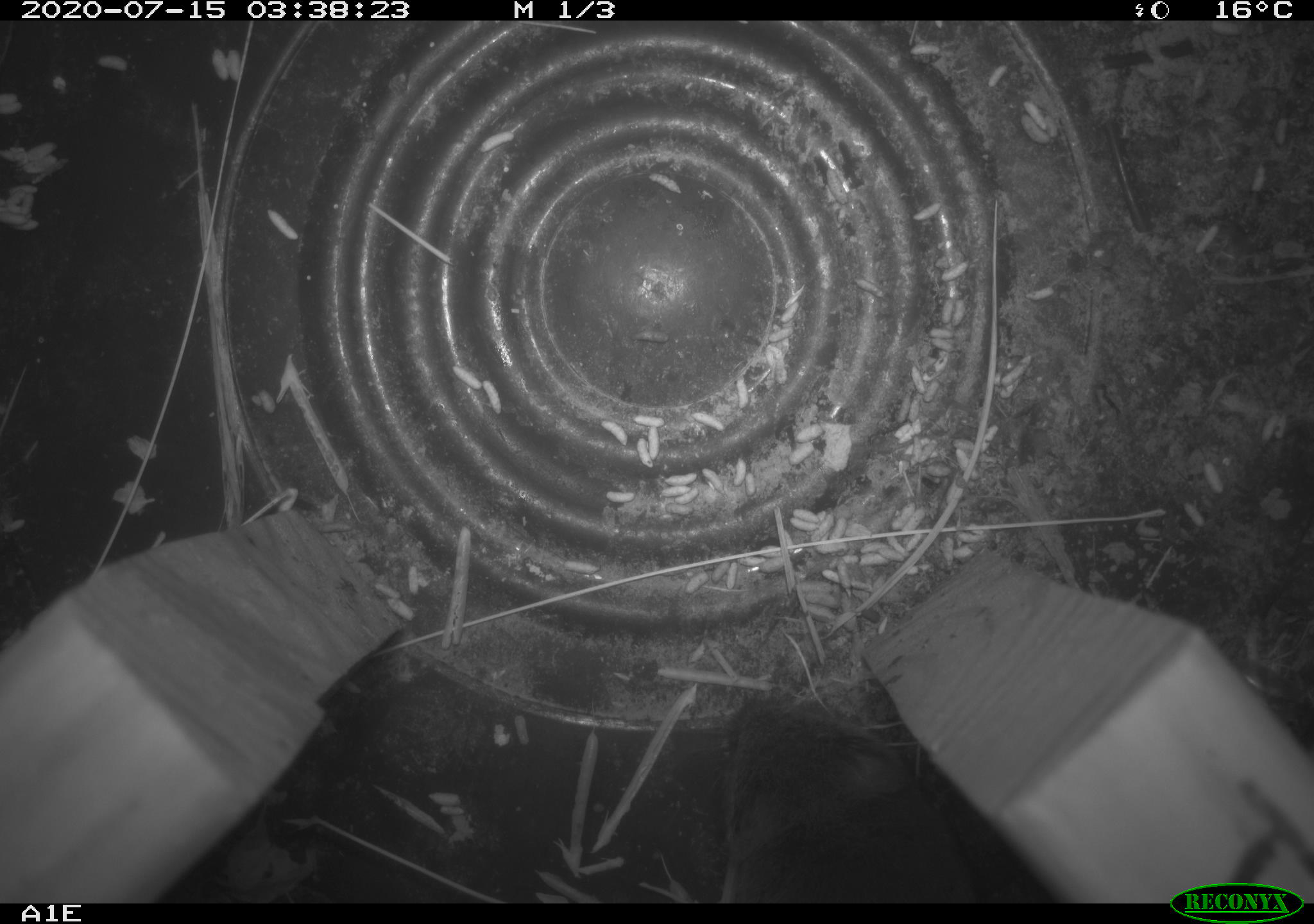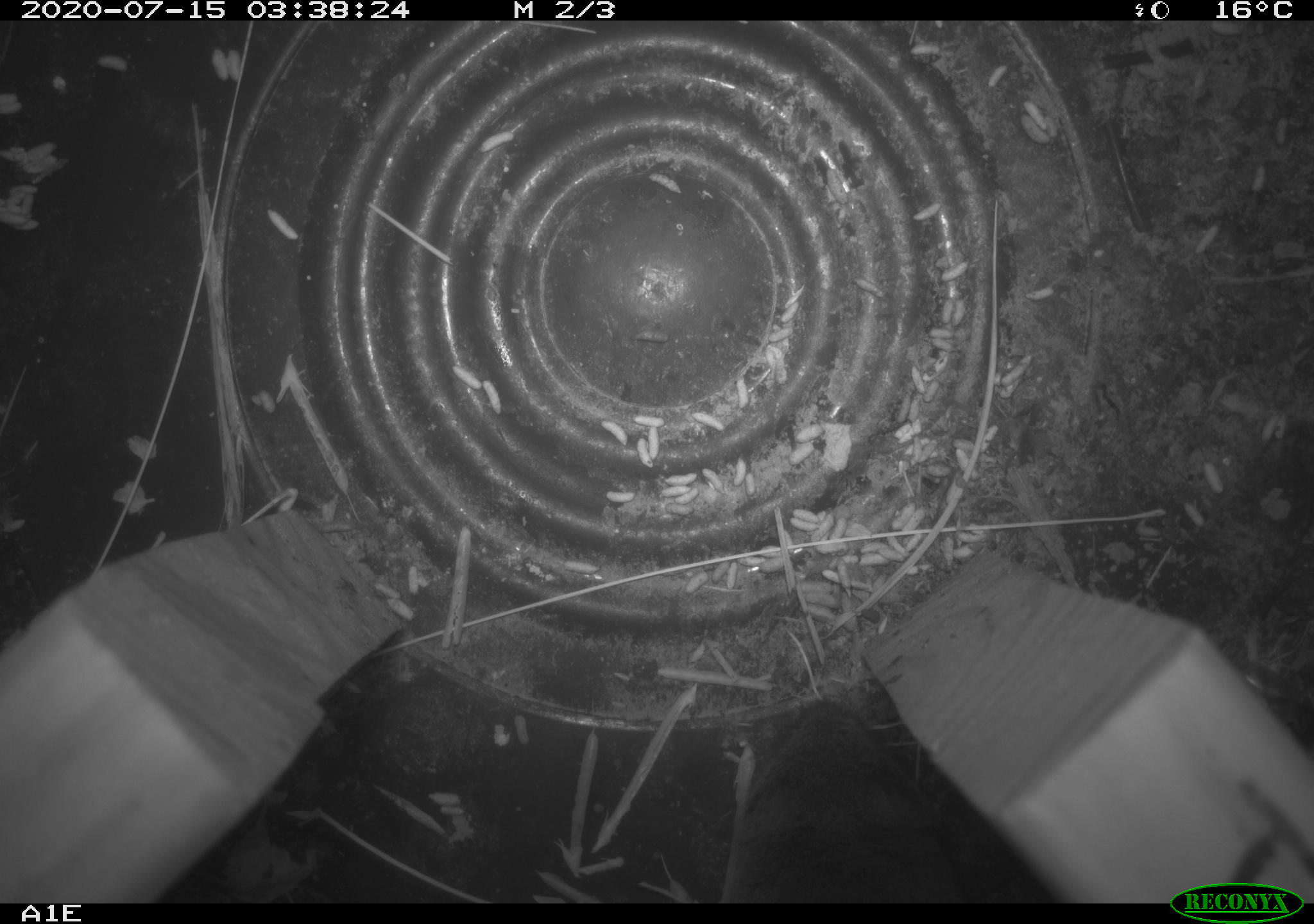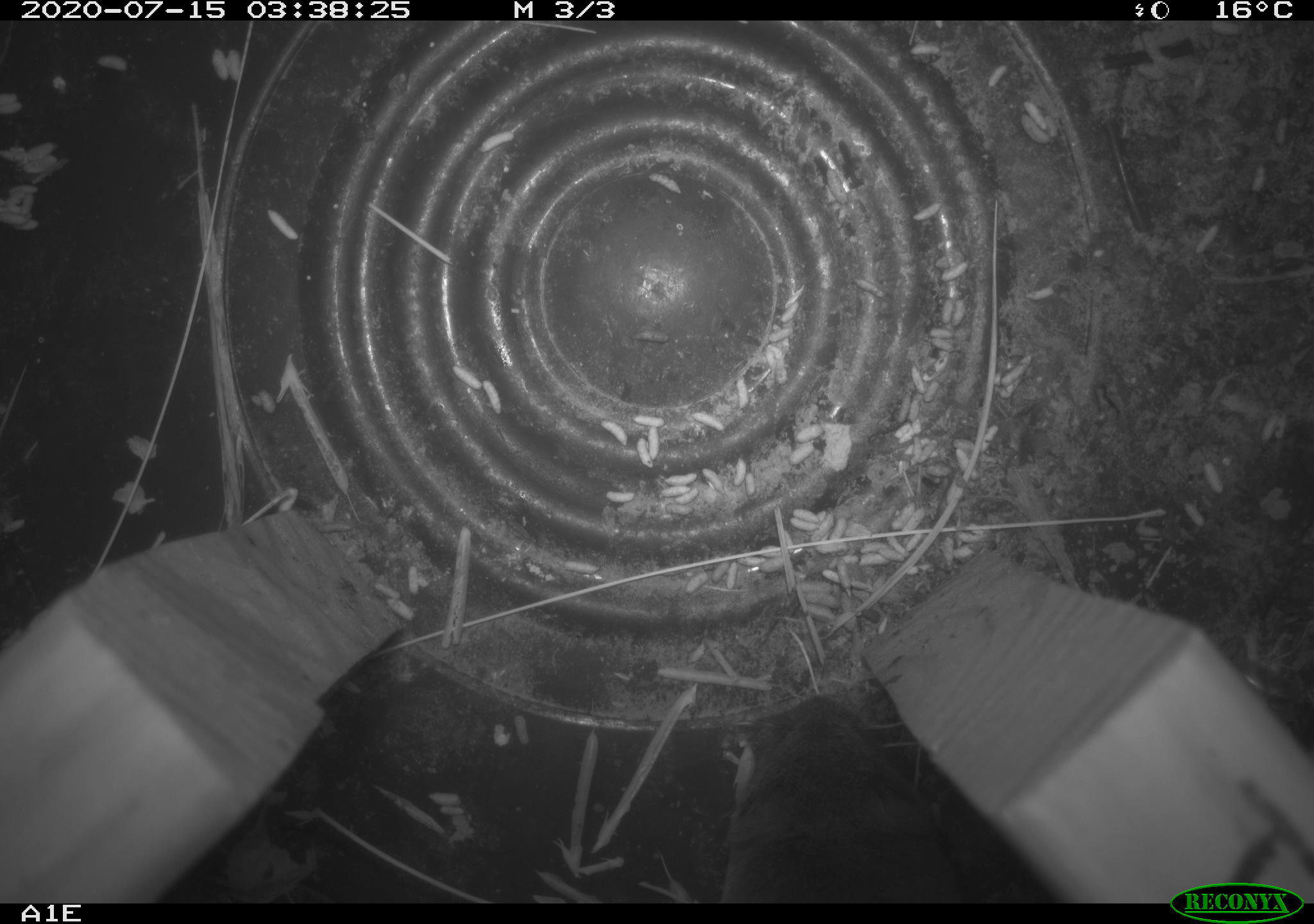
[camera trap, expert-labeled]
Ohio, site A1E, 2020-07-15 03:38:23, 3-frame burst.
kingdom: Animalia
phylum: Chordata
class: Mammalia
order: Rodentia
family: Cricetidae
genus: Microtus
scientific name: Microtus pennsylvanicus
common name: meadow vole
Meadow vole (Microtus pennsylvanicus).